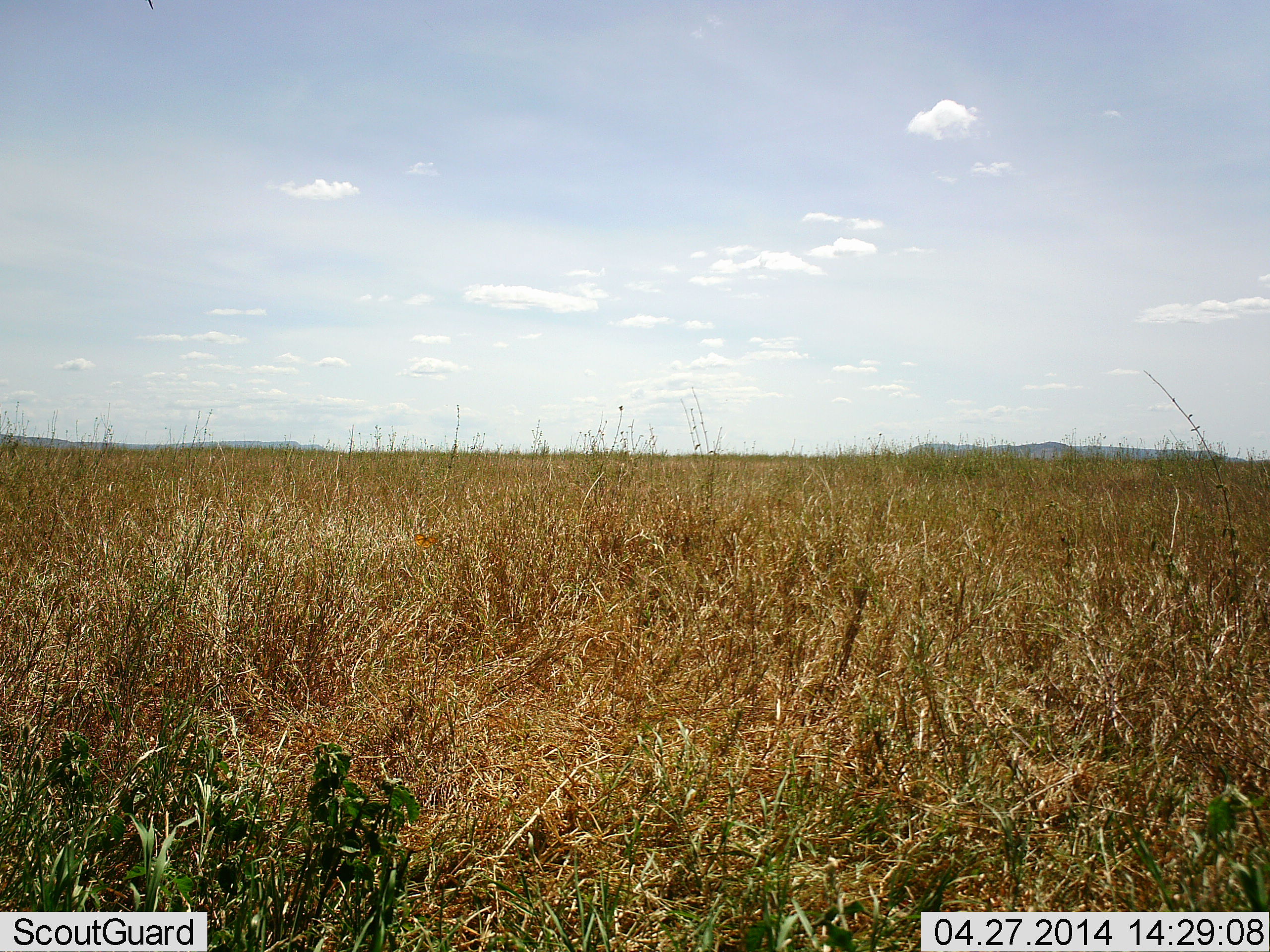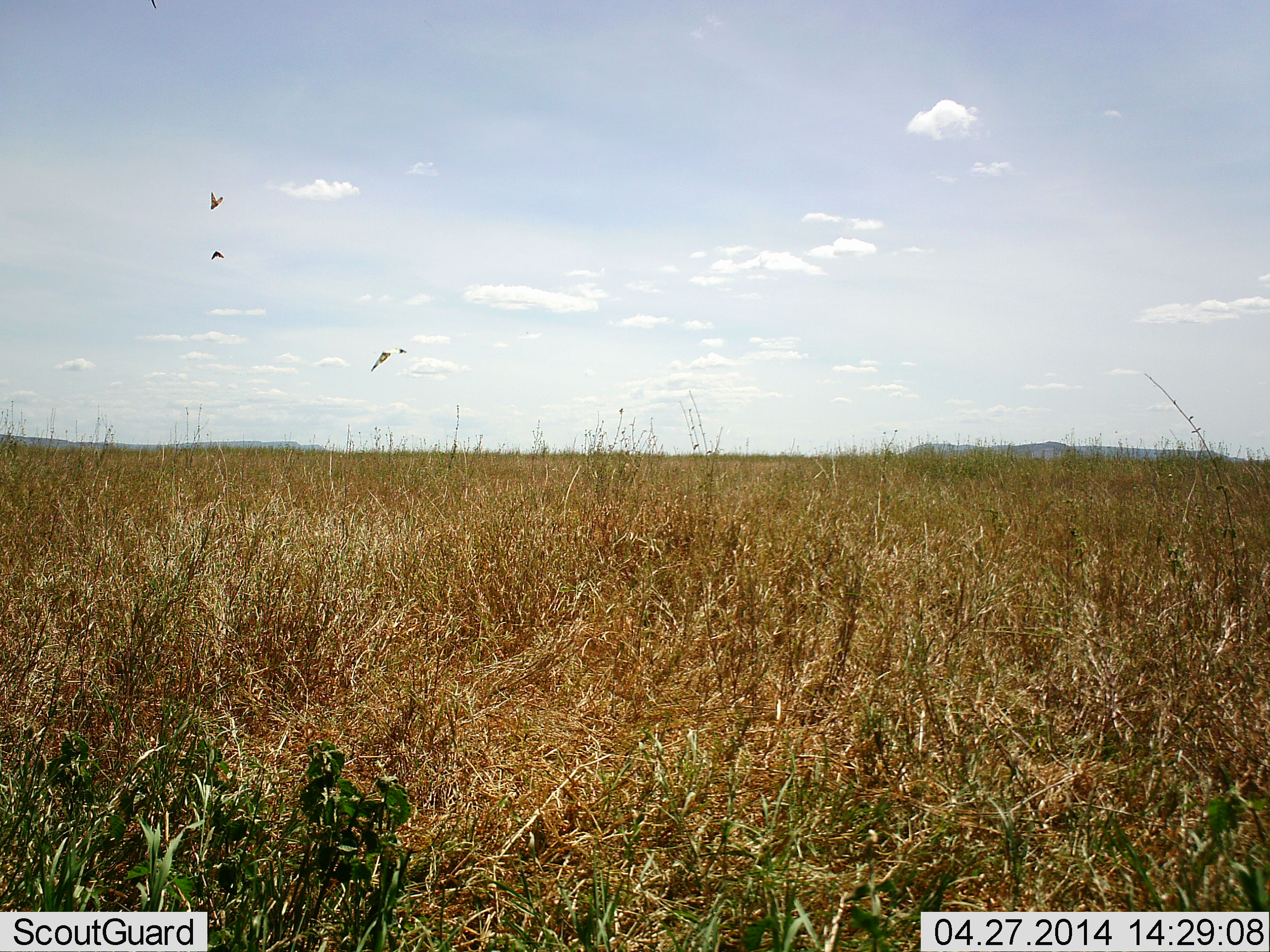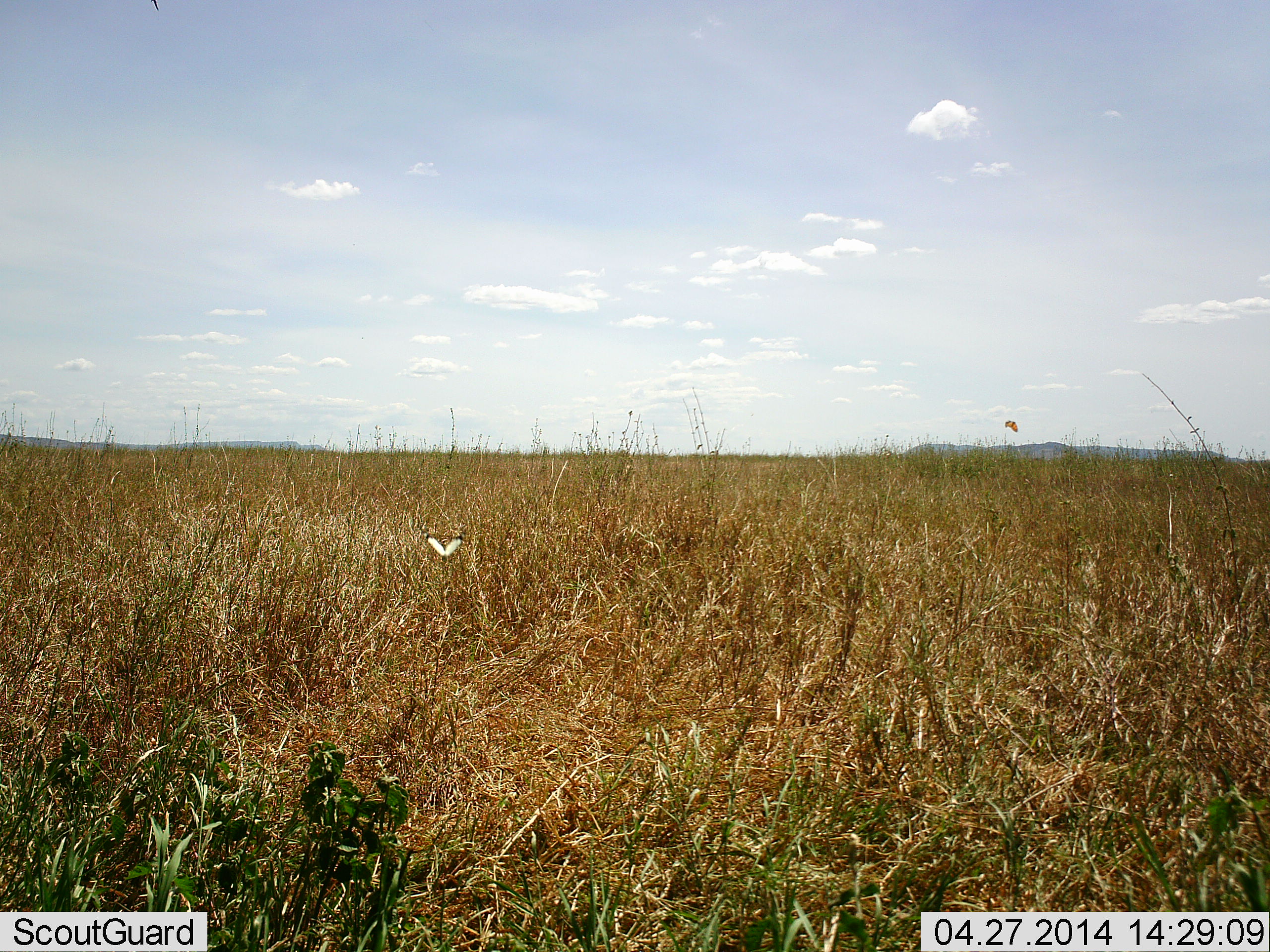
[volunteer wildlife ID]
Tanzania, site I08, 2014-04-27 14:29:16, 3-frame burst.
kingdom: Animalia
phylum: Arthropoda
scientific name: Arthropoda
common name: arthropods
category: insectspider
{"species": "insectspider (arthropods) (Arthropoda)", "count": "3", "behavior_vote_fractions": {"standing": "0%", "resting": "0%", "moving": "100%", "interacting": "0%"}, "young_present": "0%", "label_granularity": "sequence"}